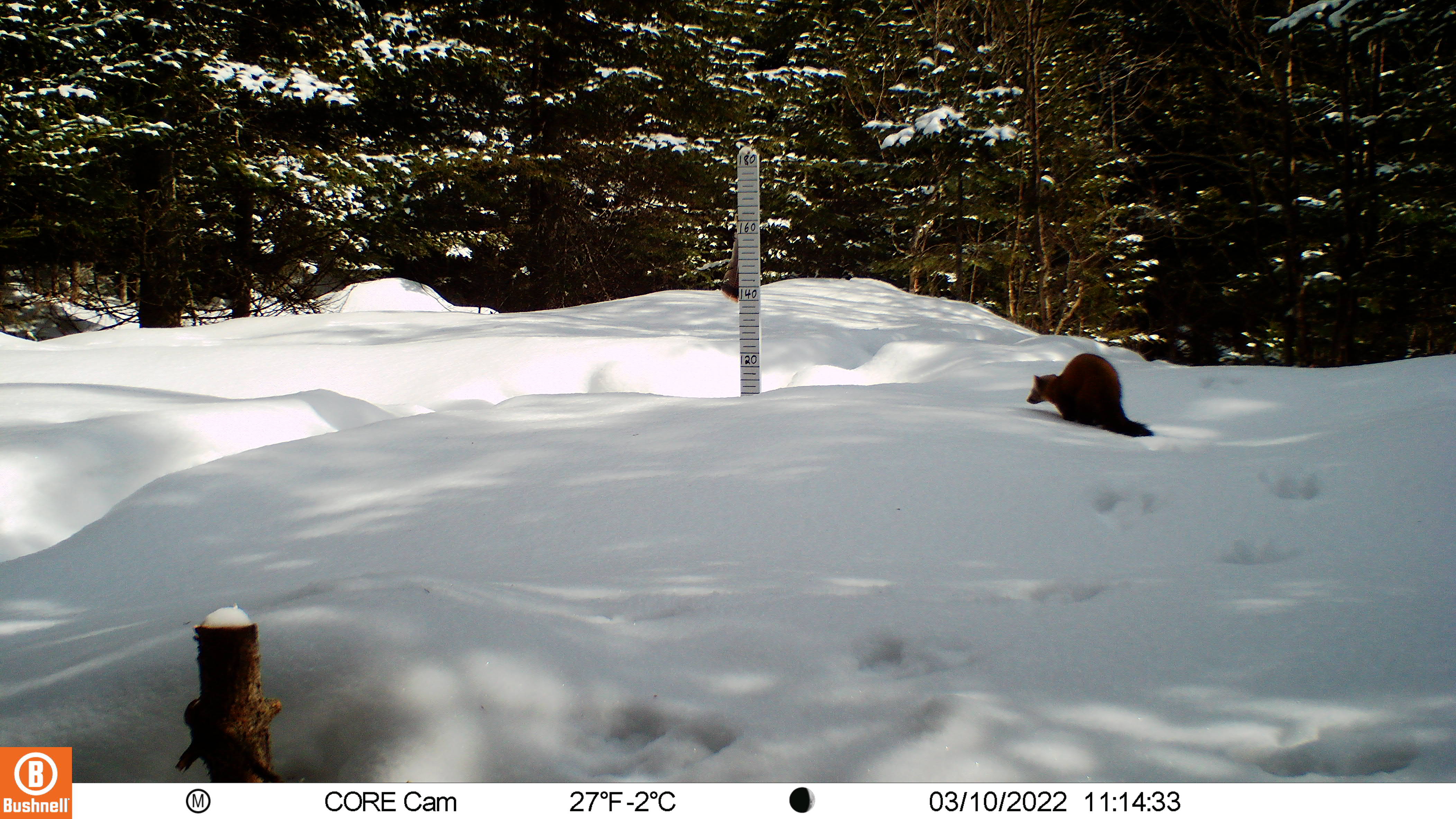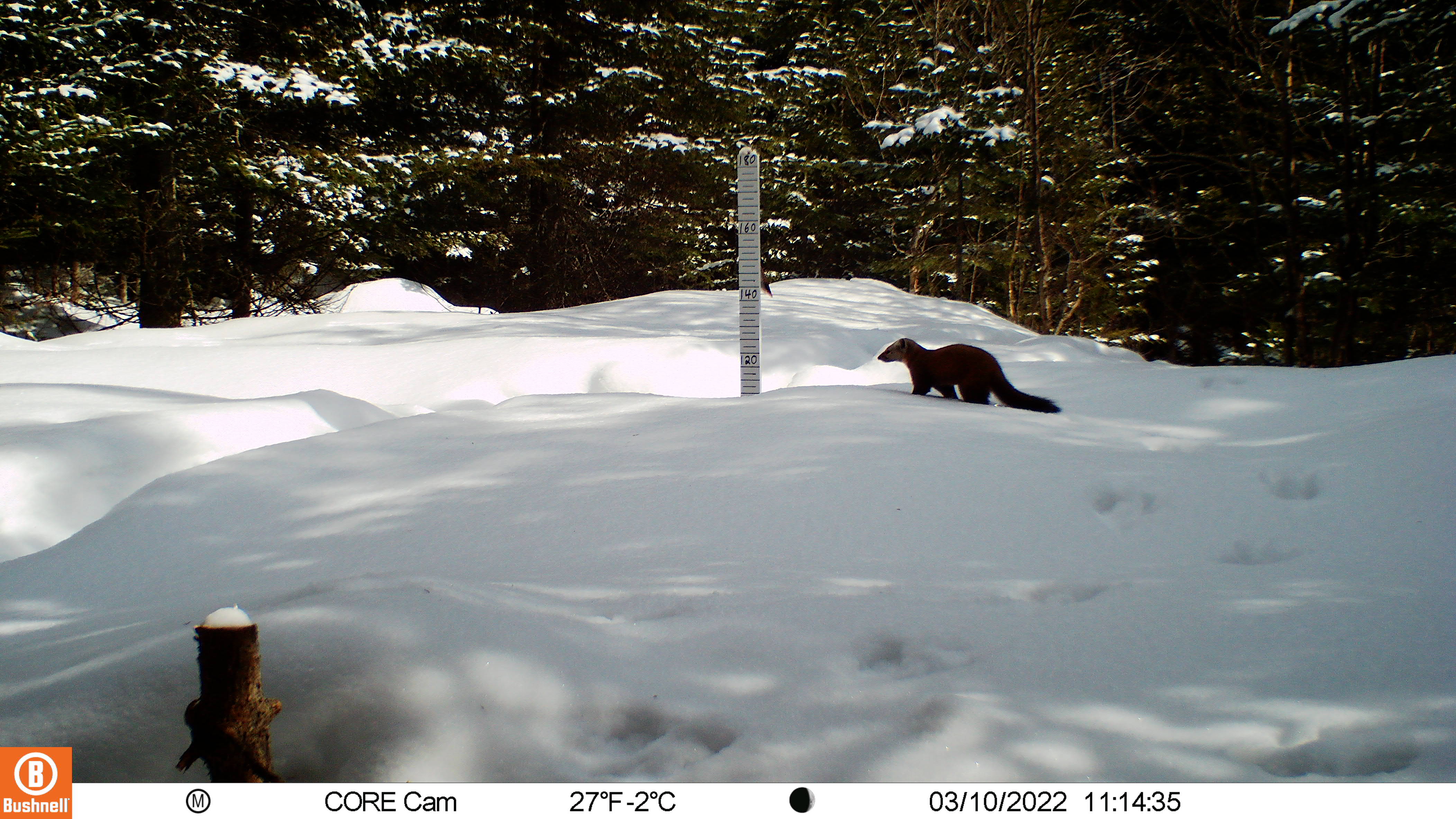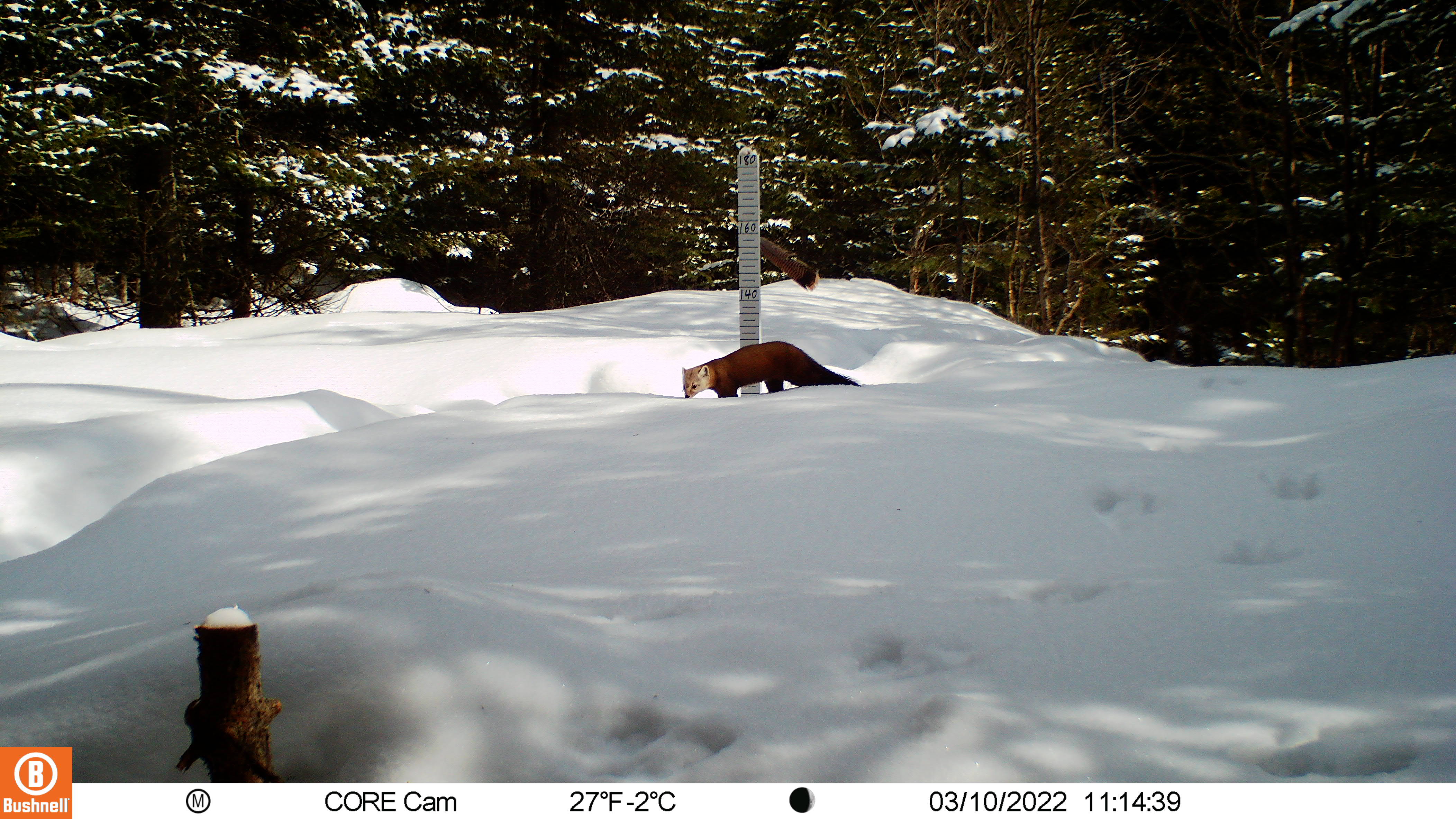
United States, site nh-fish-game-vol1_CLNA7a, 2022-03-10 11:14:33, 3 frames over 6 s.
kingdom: Animalia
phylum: Chordata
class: Mammalia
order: Carnivora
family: Mustelidae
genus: Martes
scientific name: Martes americana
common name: american marten